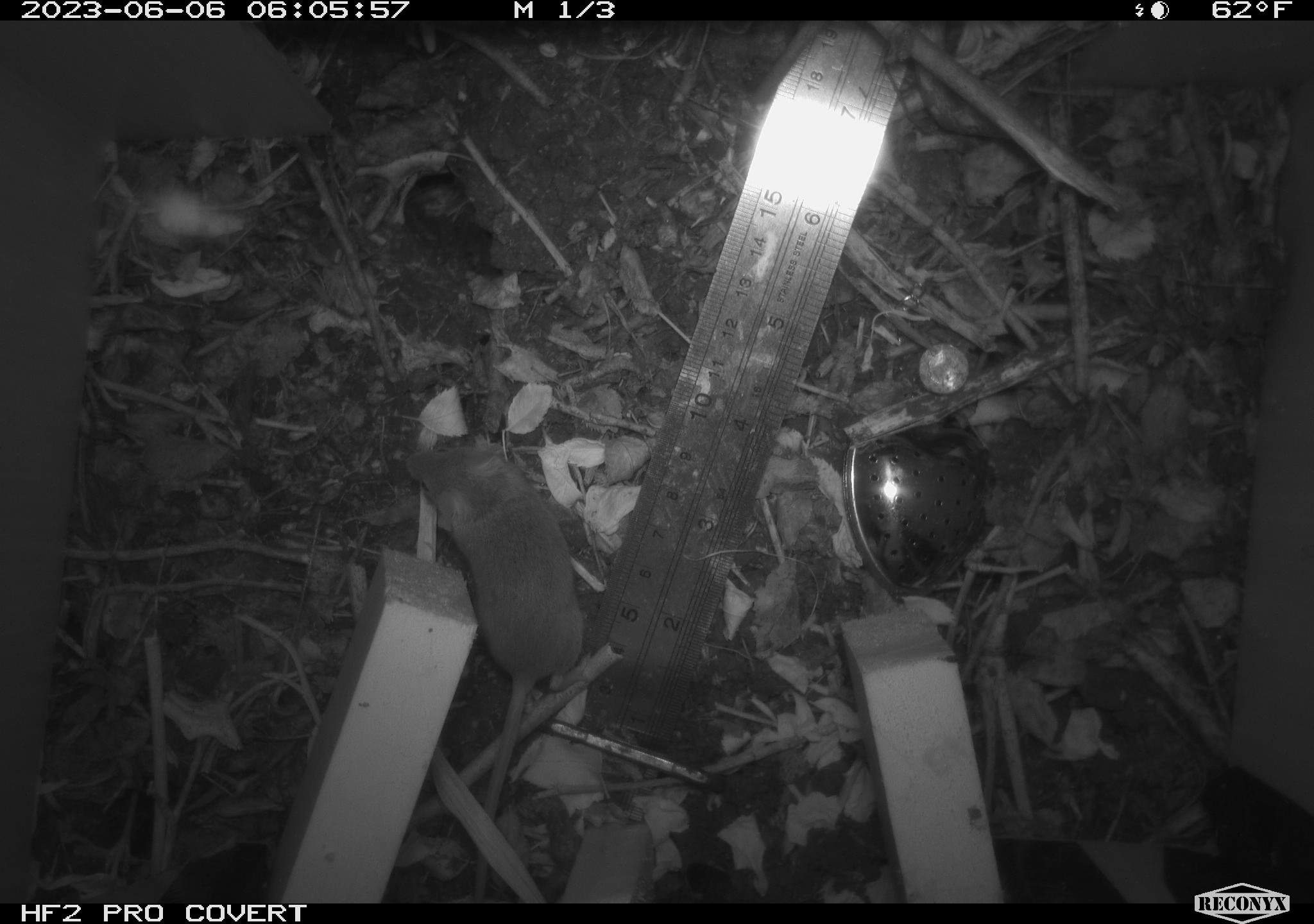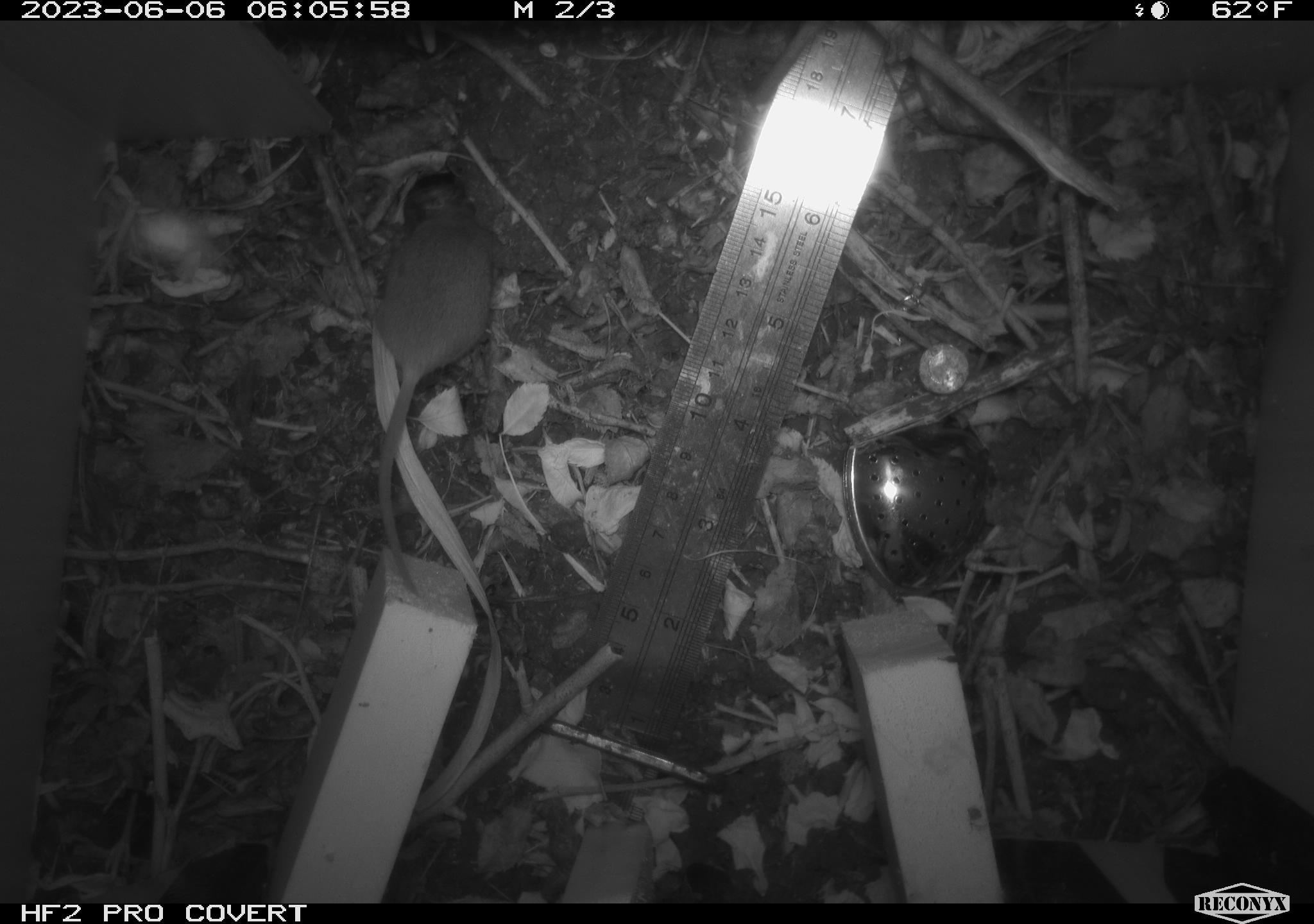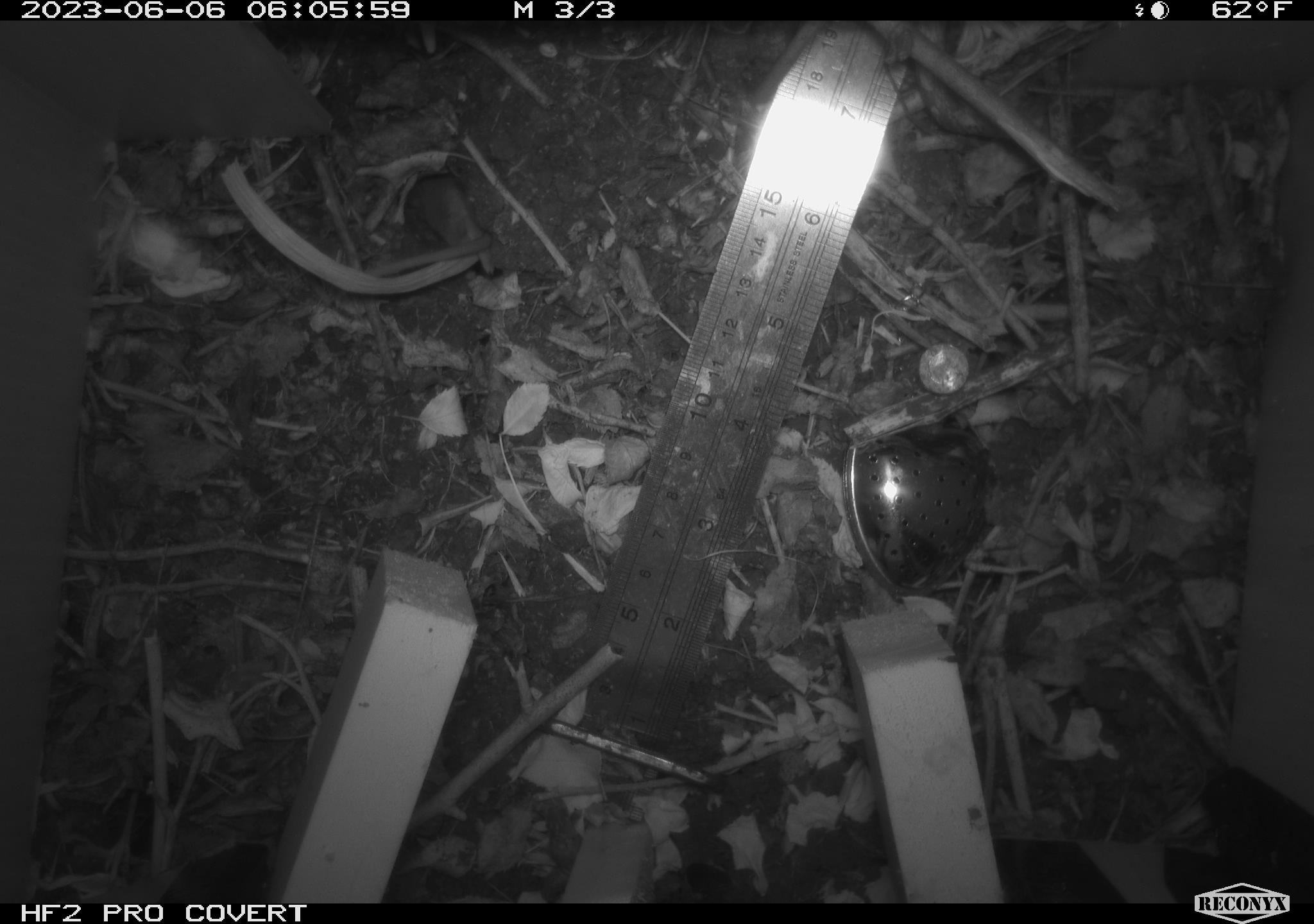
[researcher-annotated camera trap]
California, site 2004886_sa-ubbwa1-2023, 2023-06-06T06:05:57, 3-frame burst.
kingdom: Animalia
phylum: Chordata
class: Mammalia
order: Rodentia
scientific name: Rodentia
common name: rodent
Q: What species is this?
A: Rodent (Rodentia).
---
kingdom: Animalia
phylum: Chordata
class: Mammalia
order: Rodentia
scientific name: Rodentia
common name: mouse species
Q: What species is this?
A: Mouse species (Rodentia).